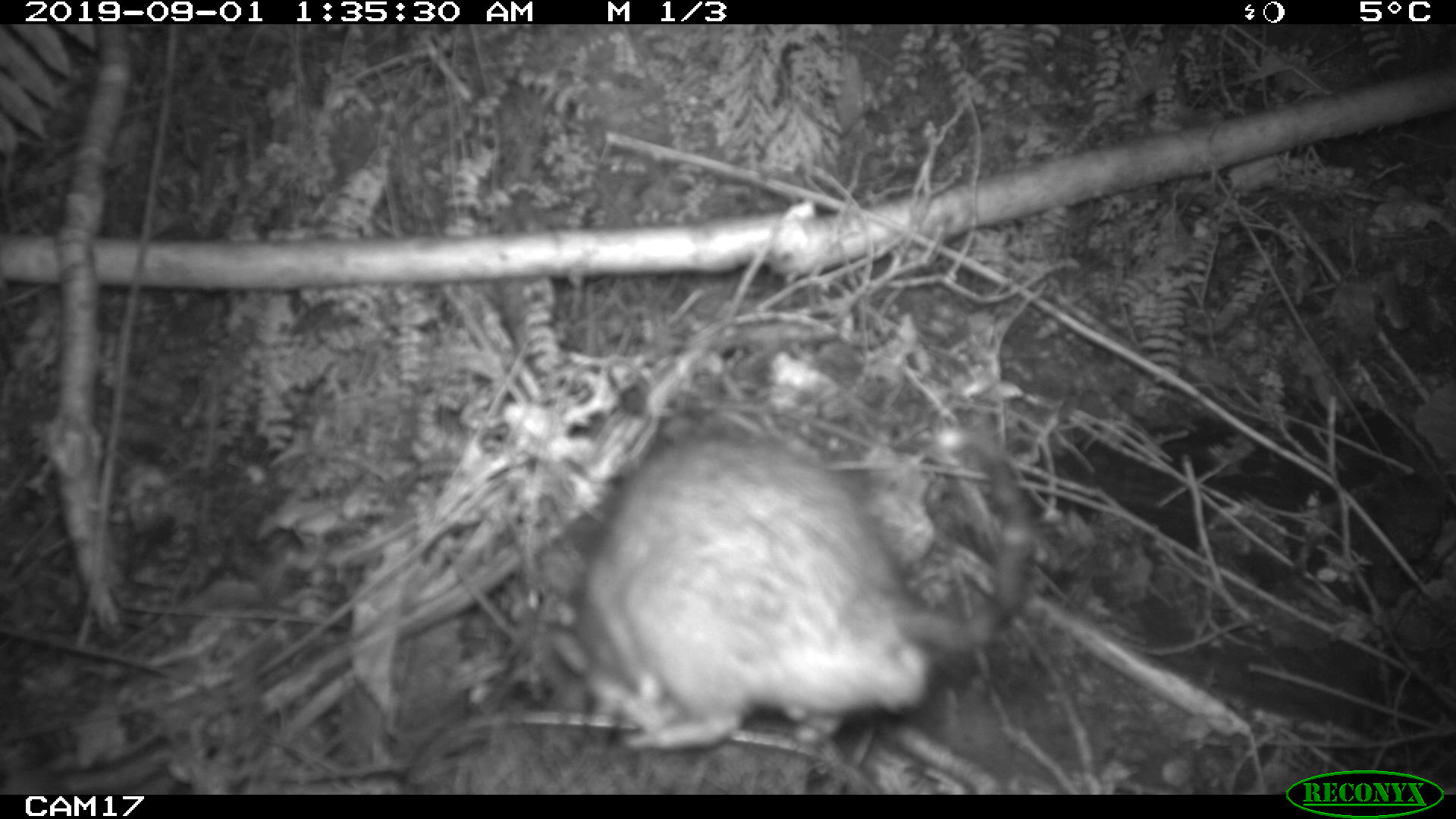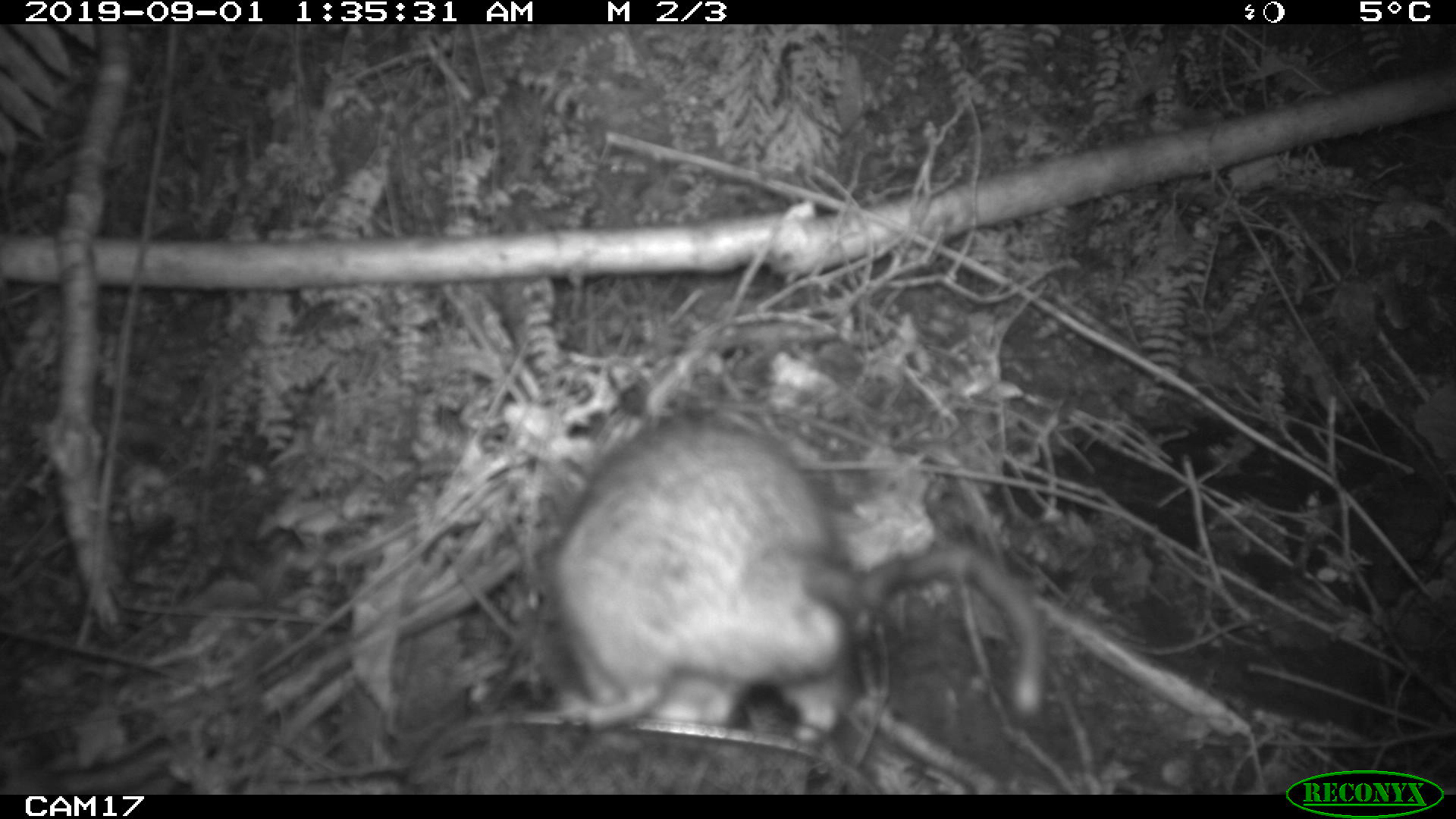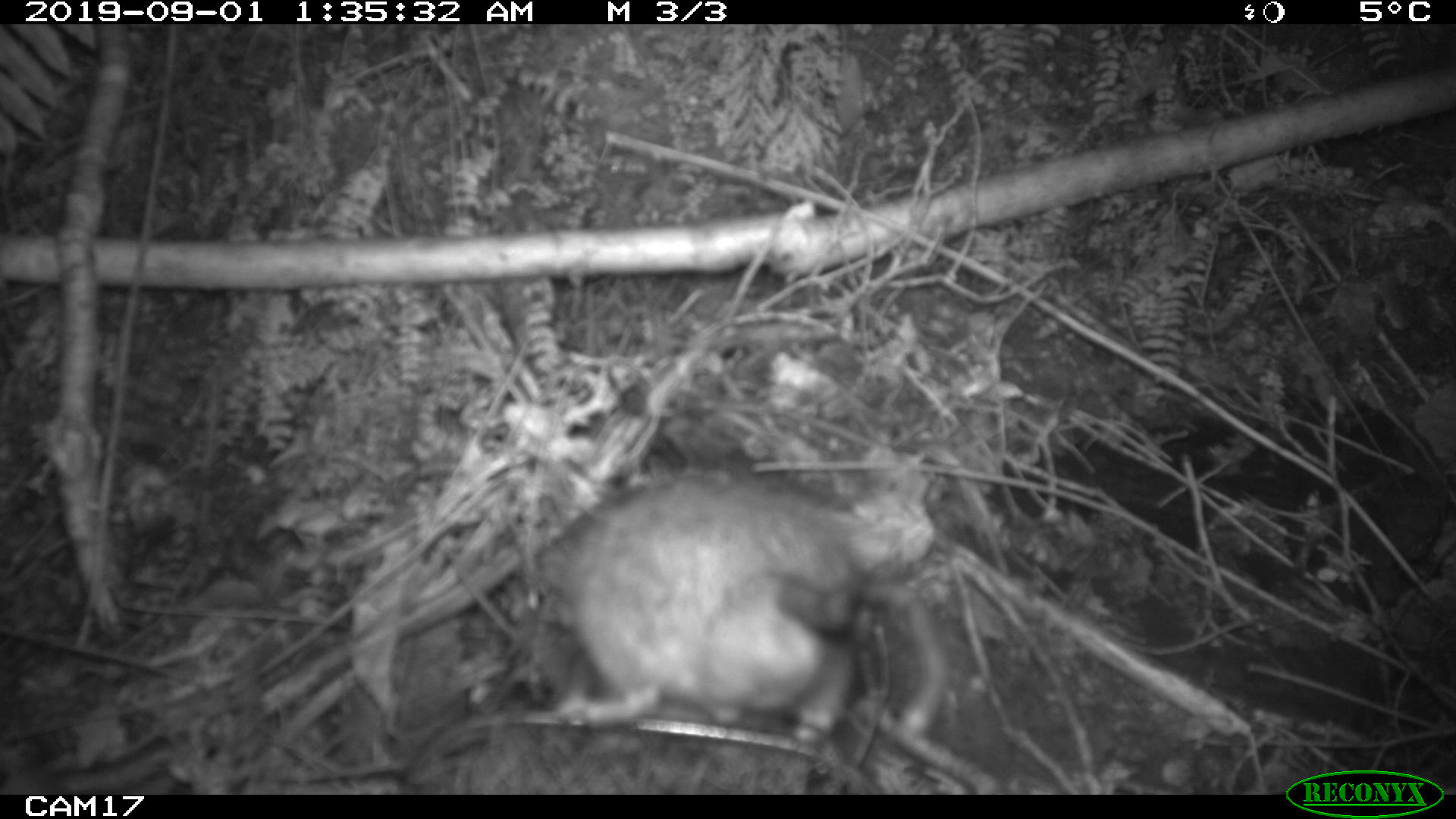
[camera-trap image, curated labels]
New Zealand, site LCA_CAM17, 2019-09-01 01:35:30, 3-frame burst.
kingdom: Animalia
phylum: Chordata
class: Mammalia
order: Rodentia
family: Muridae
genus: Rattus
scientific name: Rattus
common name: rat